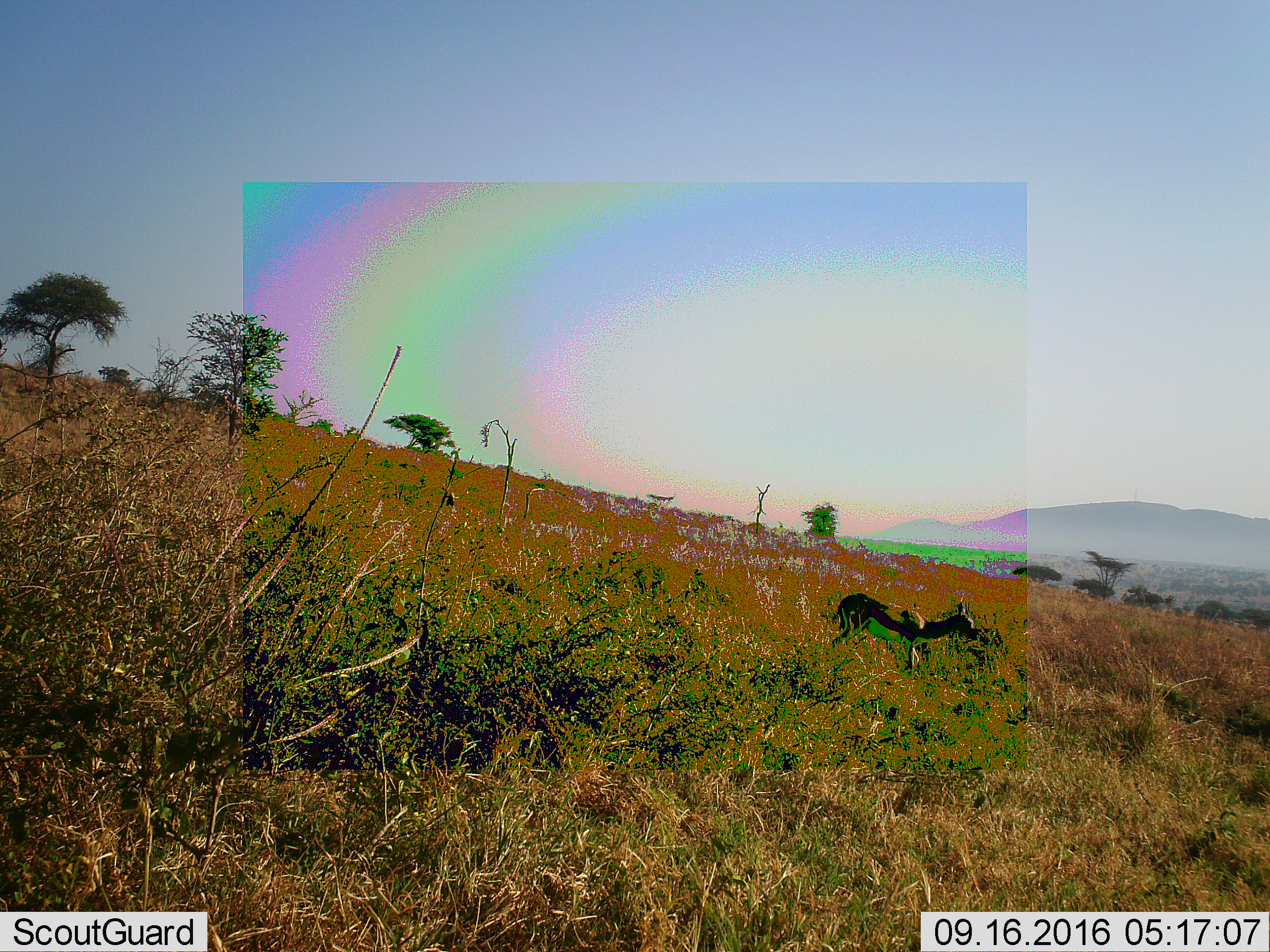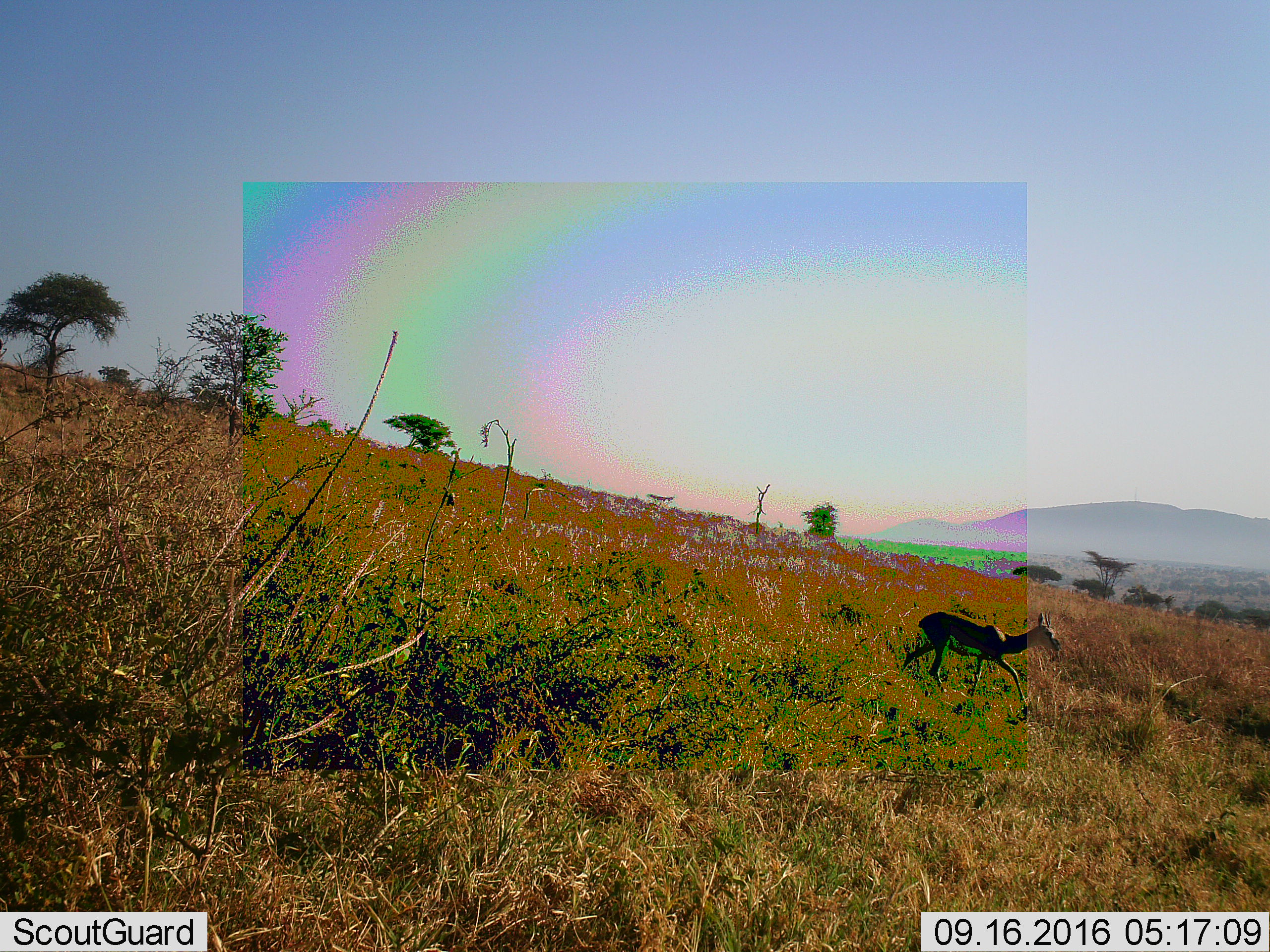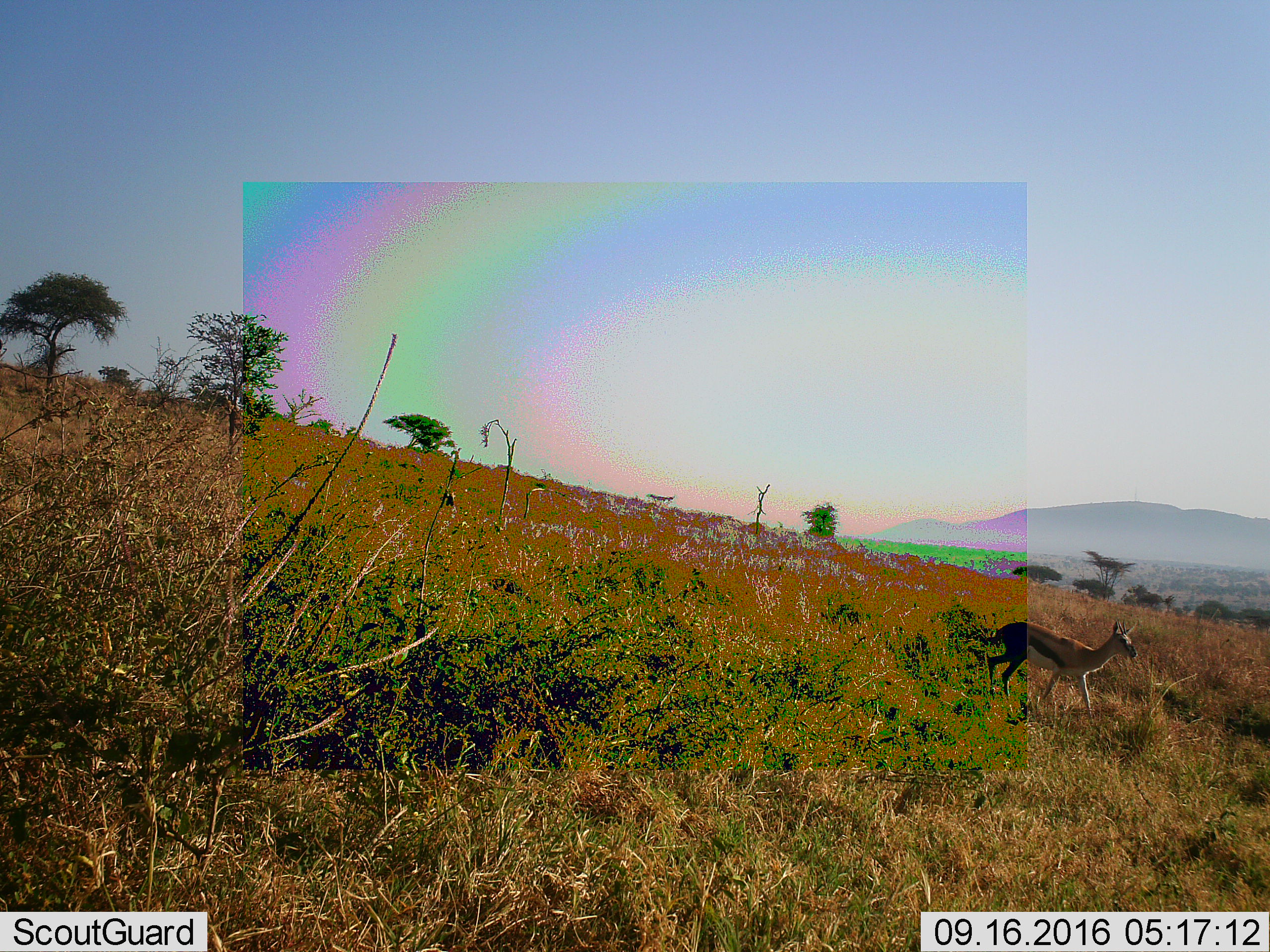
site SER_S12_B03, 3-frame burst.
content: unidentified animal